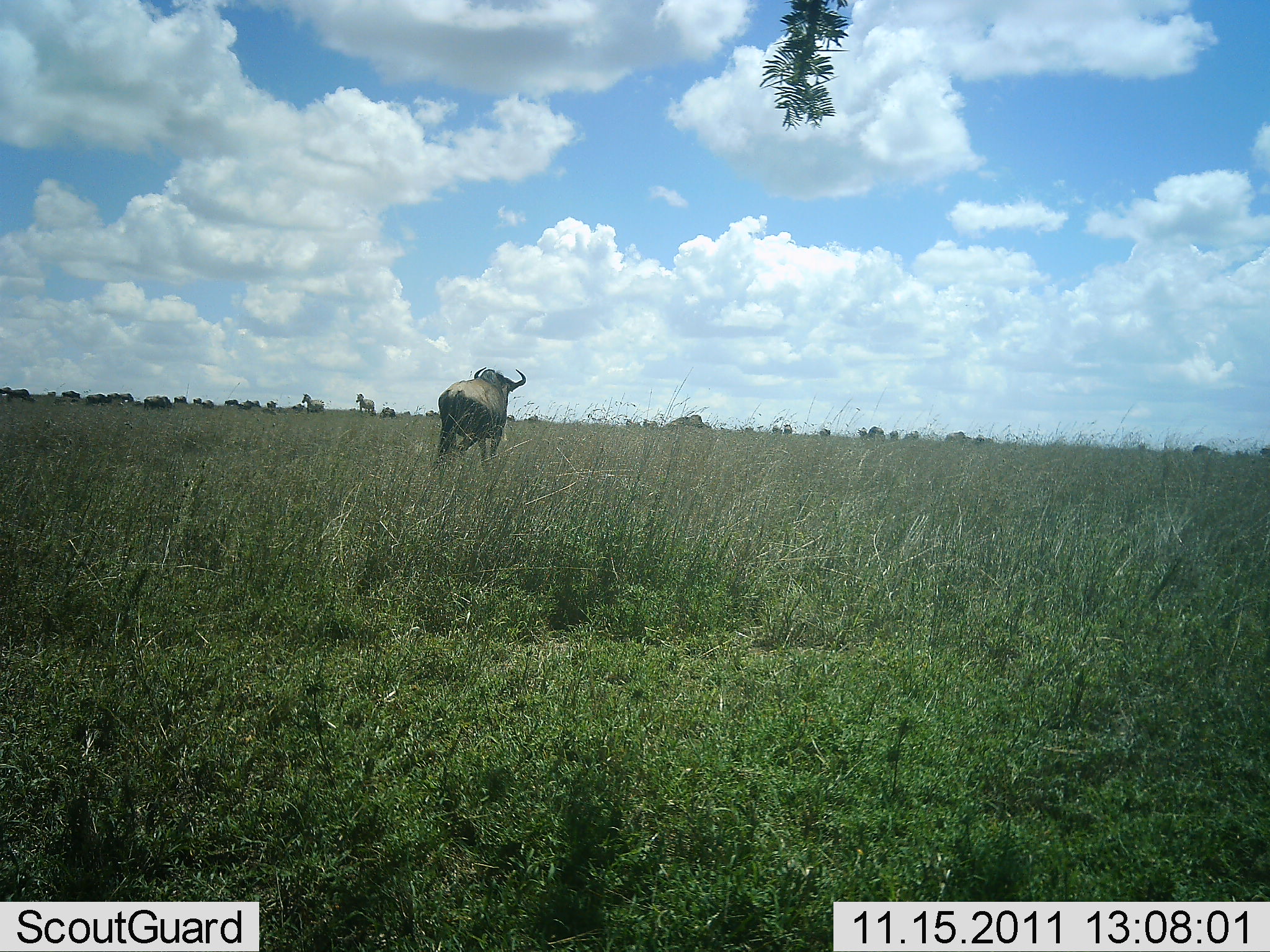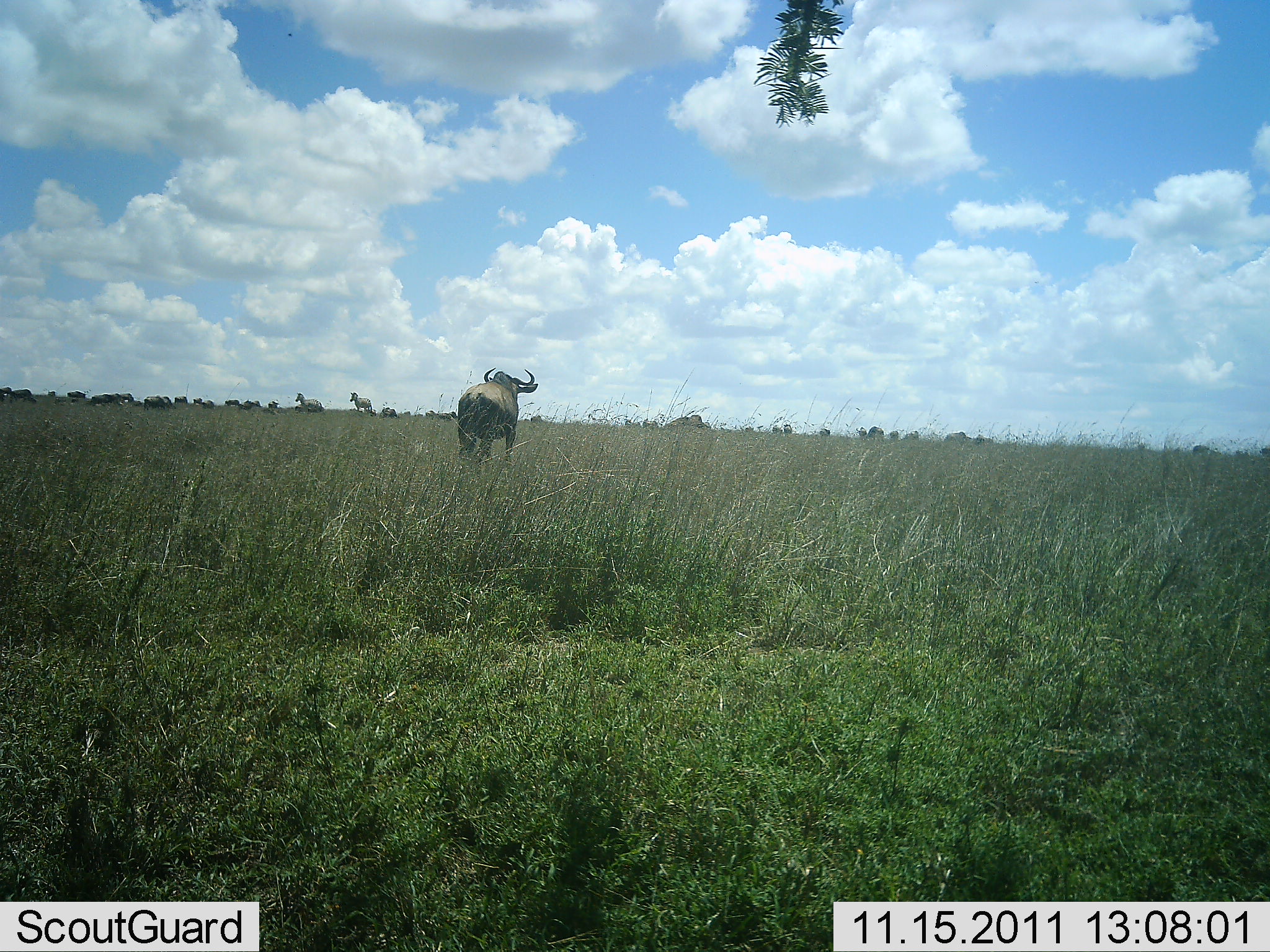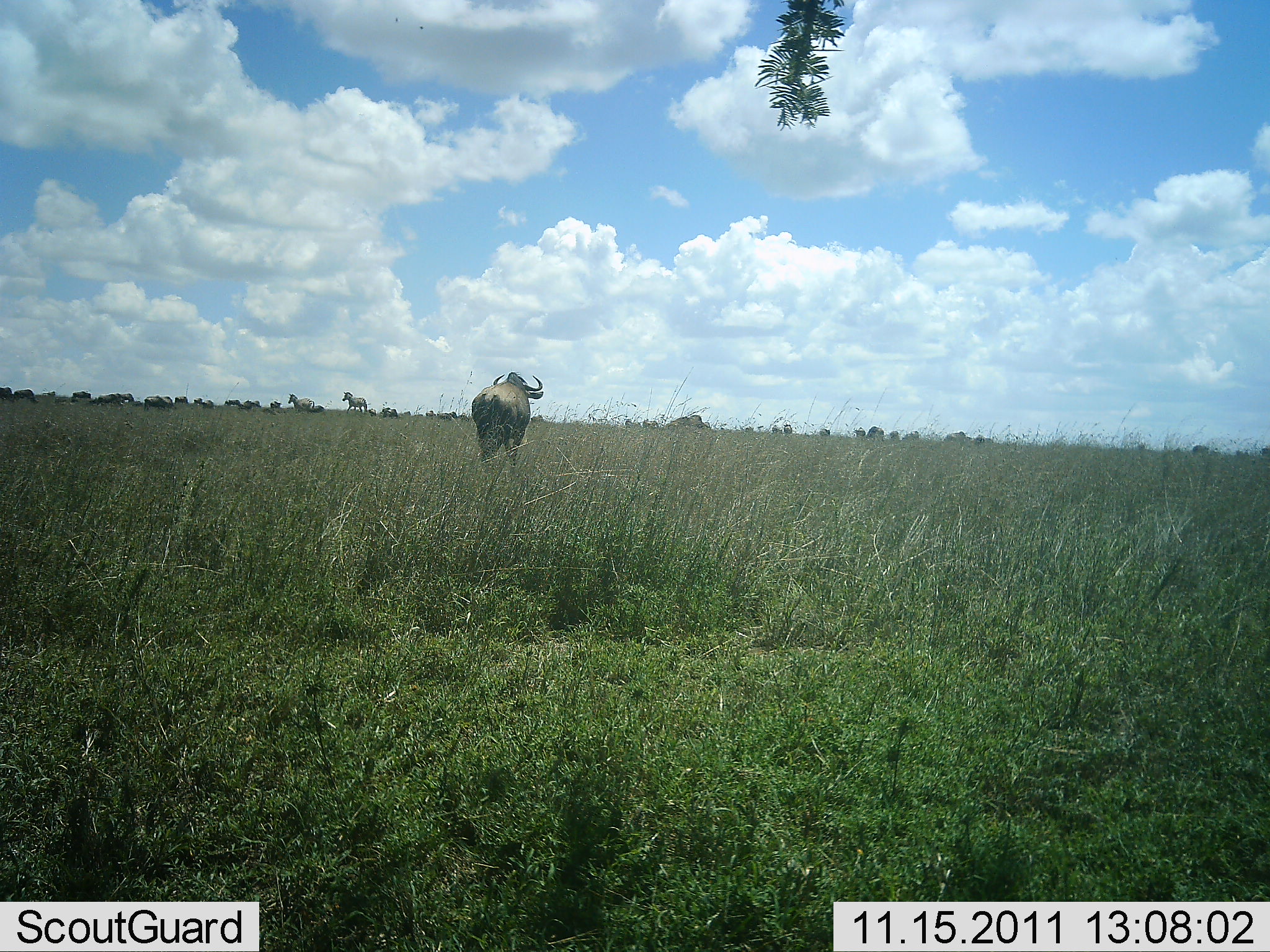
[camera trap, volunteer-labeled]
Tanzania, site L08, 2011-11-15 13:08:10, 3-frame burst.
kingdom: Animalia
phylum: Chordata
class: Mammalia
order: Artiodactyla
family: Bovidae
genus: Syncerus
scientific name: Syncerus caffer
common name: cape buffalo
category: buffalo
Buffalo (cape buffalo) (Syncerus caffer), count 1. Behavior (volunteer vote fractions): standing 30%, resting 0%, moving 70%, interacting 0%. Young present (vote fraction): 0%. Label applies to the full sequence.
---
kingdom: Animalia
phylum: Chordata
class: Mammalia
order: Artiodactyla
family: Bovidae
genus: Connochaetes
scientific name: Connochaetes taurinus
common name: blue wildebeest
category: wildebeest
Wildebeest (blue wildebeest) (Connochaetes taurinus), count 11-50. Behavior (volunteer vote fractions): standing 40%, resting 7%, moving 53%, interacting 0%. Young present (vote fraction): 0%. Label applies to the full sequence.